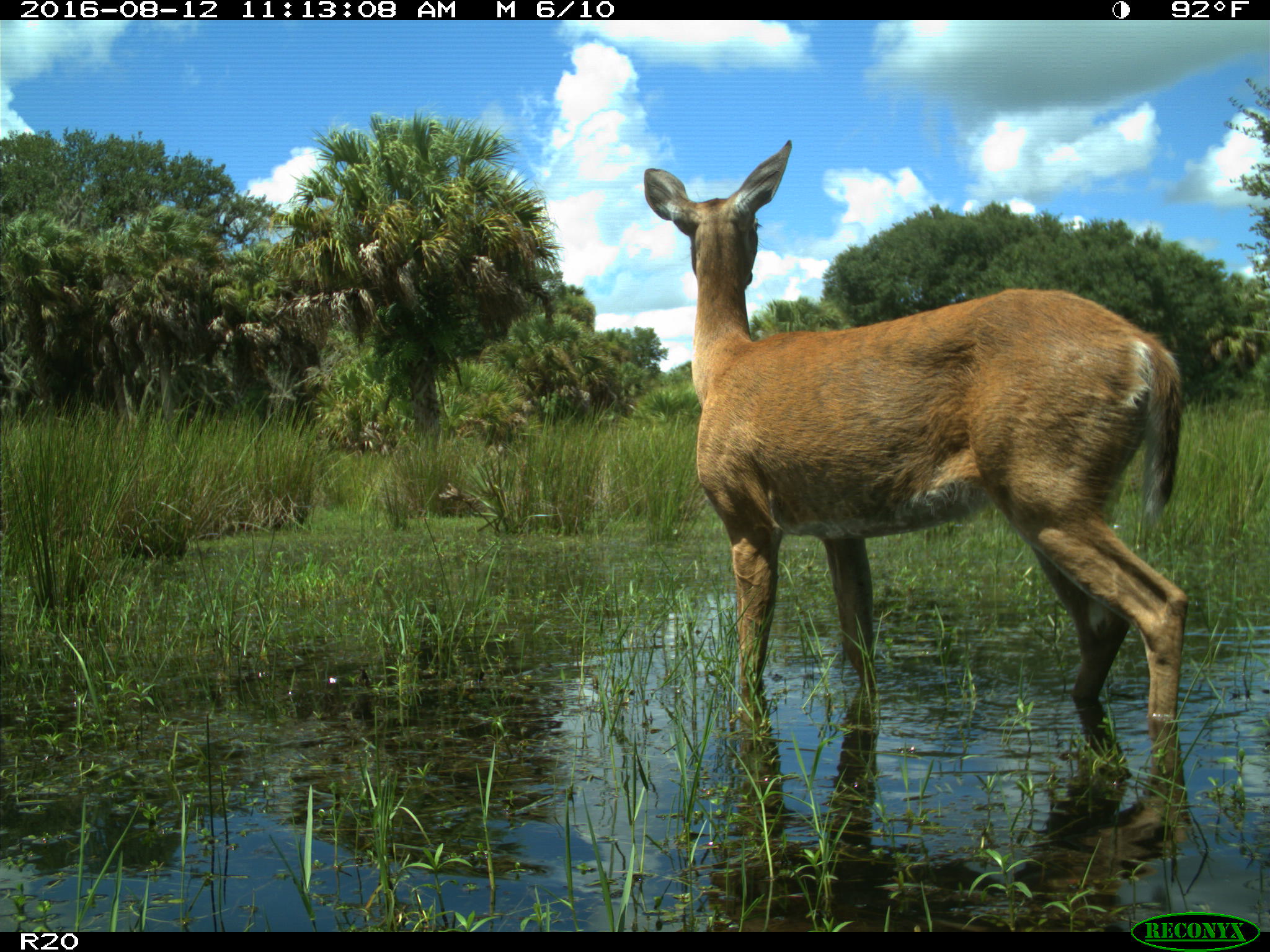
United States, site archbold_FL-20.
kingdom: Animalia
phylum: Chordata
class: Mammalia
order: Artiodactyla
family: Cervidae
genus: Odocoileus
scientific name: Odocoileus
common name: deer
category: unidentified deer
Unidentified deer (deer) (Odocoileus).